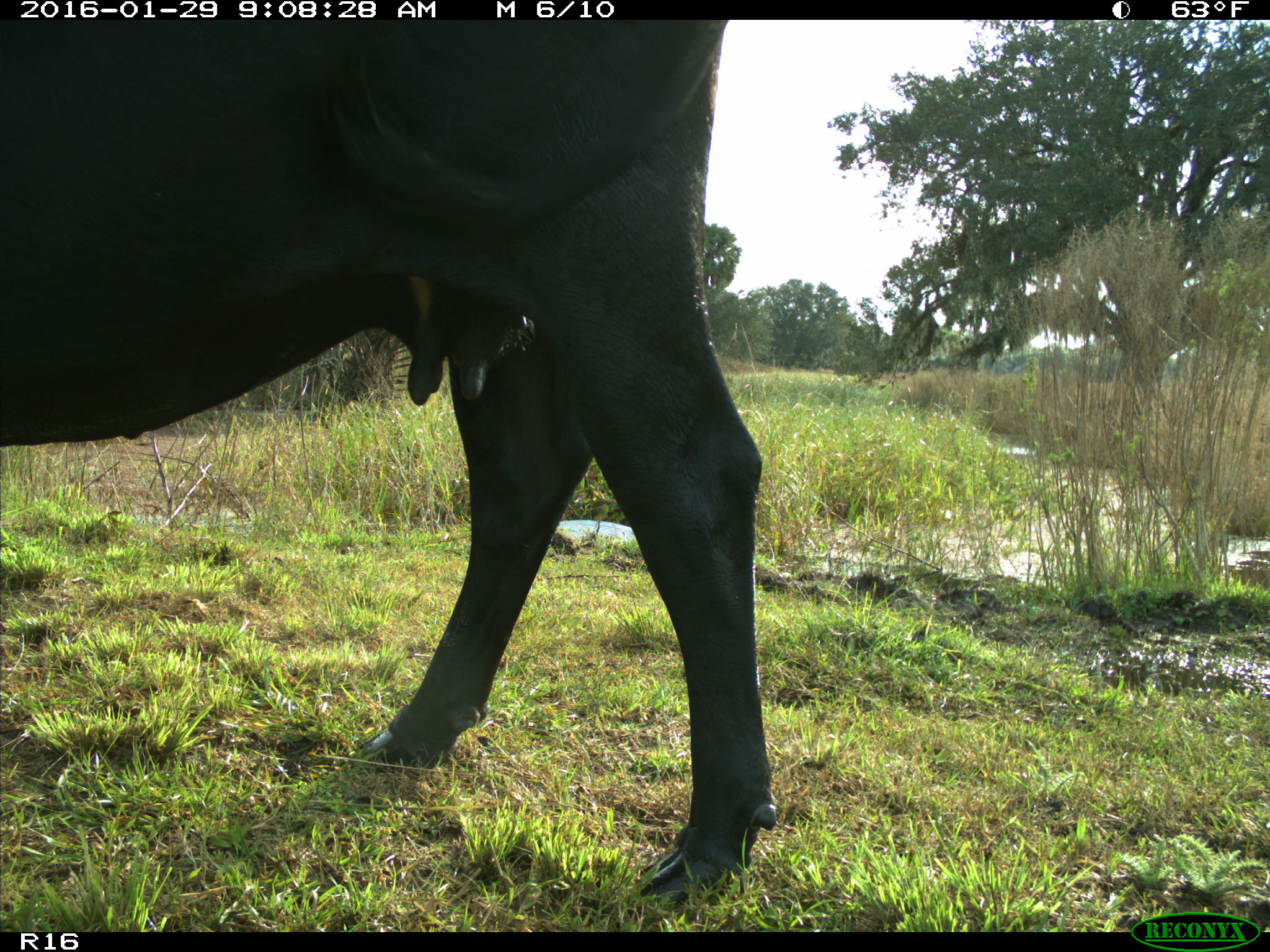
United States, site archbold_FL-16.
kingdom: Animalia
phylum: Chordata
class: Mammalia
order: Artiodactyla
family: Bovidae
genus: Bos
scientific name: Bos taurus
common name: domestic cow